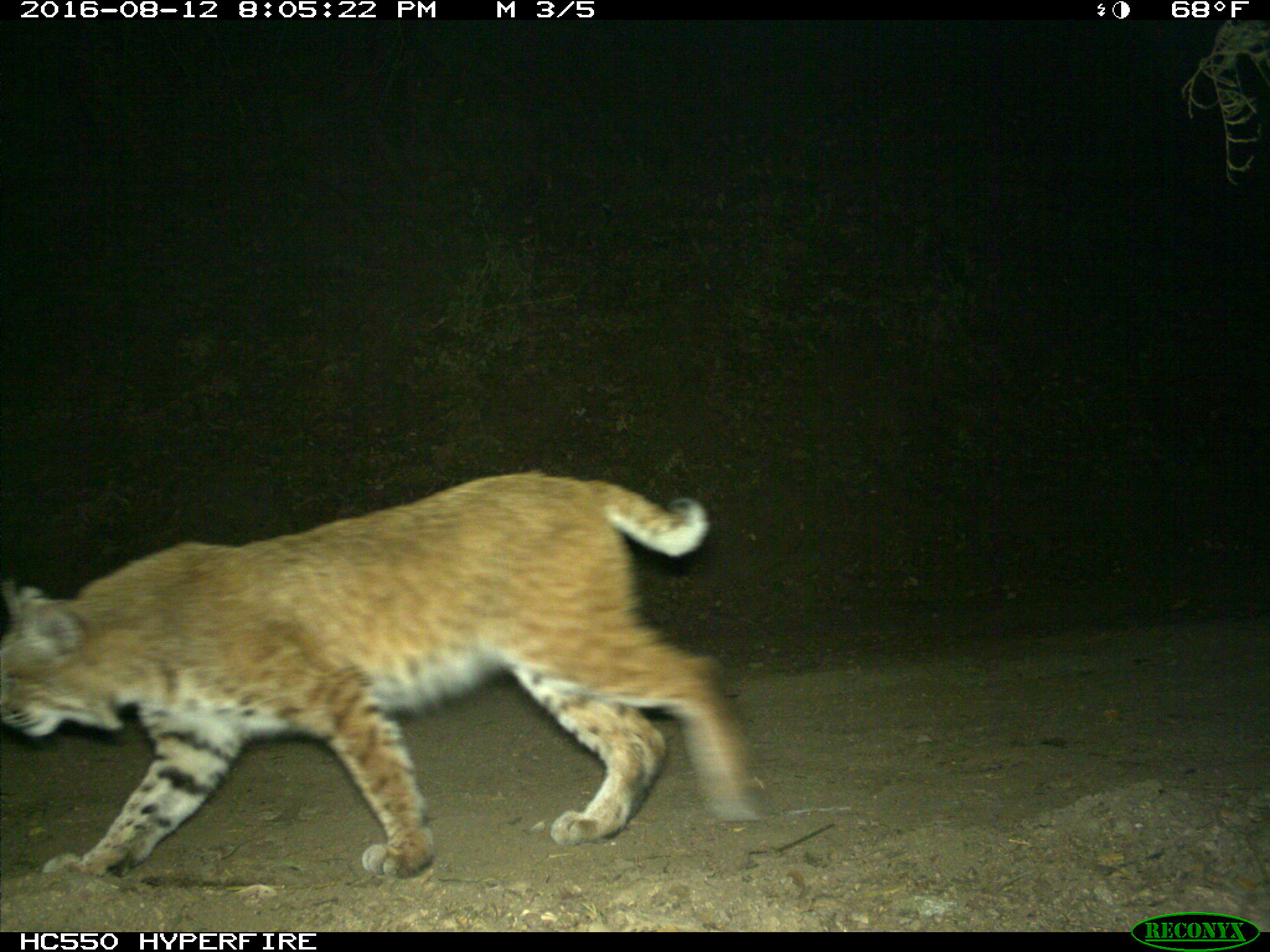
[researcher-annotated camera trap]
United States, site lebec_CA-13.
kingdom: Animalia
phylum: Chordata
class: Mammalia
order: Carnivora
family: Felidae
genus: Lynx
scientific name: Lynx rufus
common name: bobcat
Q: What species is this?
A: Lynx rufus (bobcat).